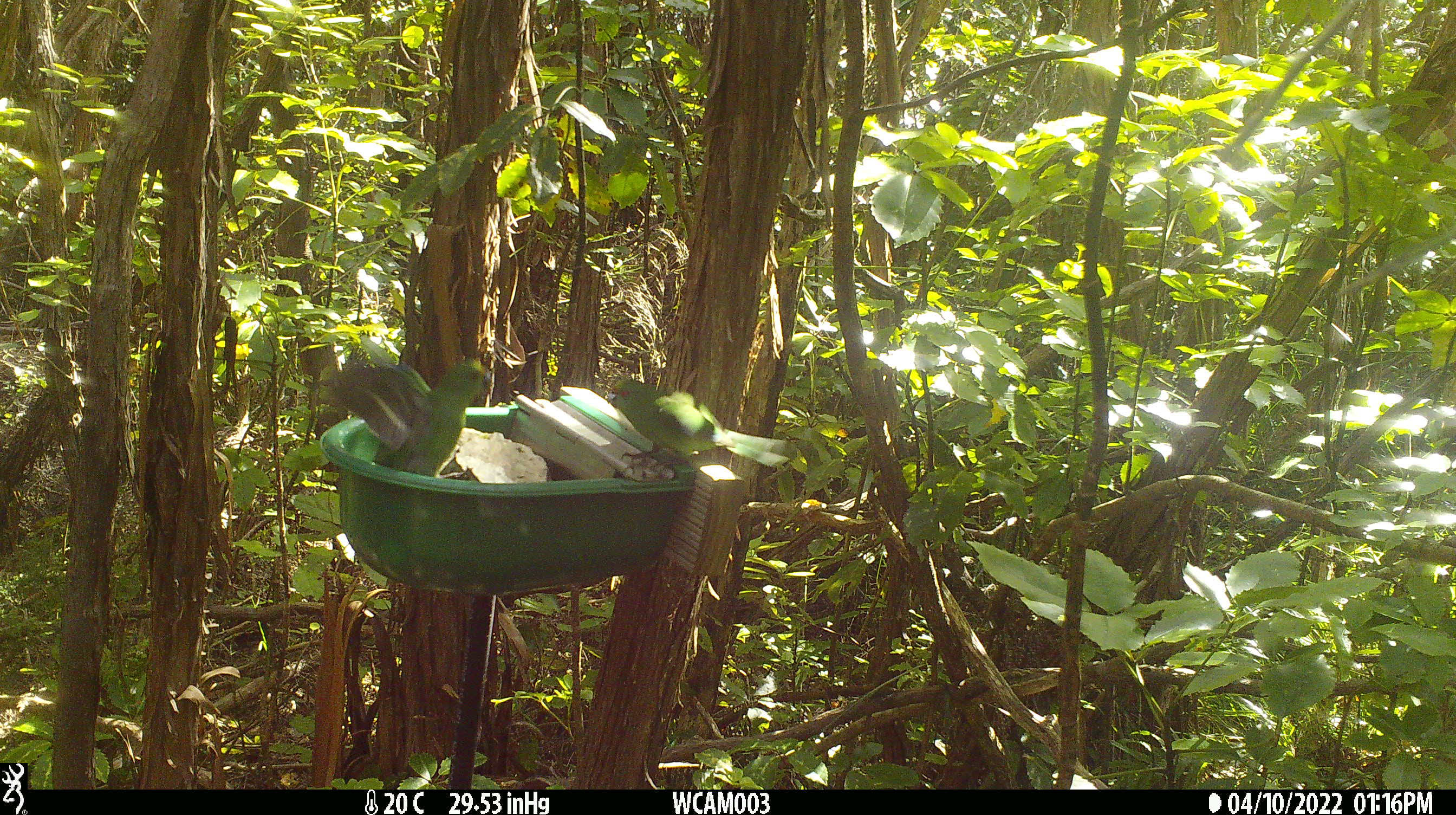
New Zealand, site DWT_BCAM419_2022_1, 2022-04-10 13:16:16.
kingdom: Animalia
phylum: Chordata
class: Aves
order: Psittaciformes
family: Psittaculidae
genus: Cyanoramphus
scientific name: Cyanoramphus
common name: parakeet